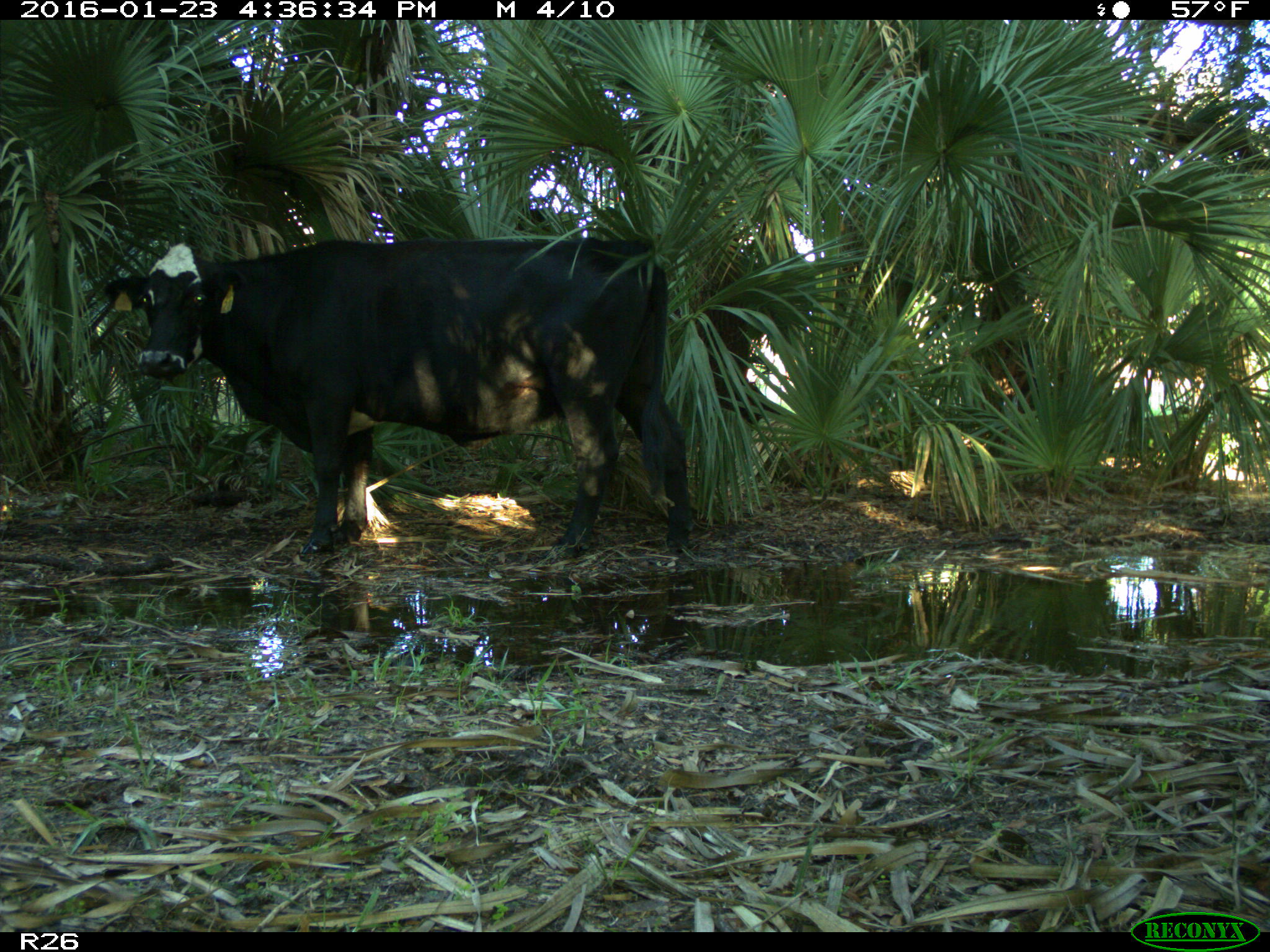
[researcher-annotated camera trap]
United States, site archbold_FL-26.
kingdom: Animalia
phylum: Chordata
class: Mammalia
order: Artiodactyla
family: Bovidae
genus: Bos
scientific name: Bos taurus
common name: domestic cow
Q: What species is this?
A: Bos taurus (domestic cow).